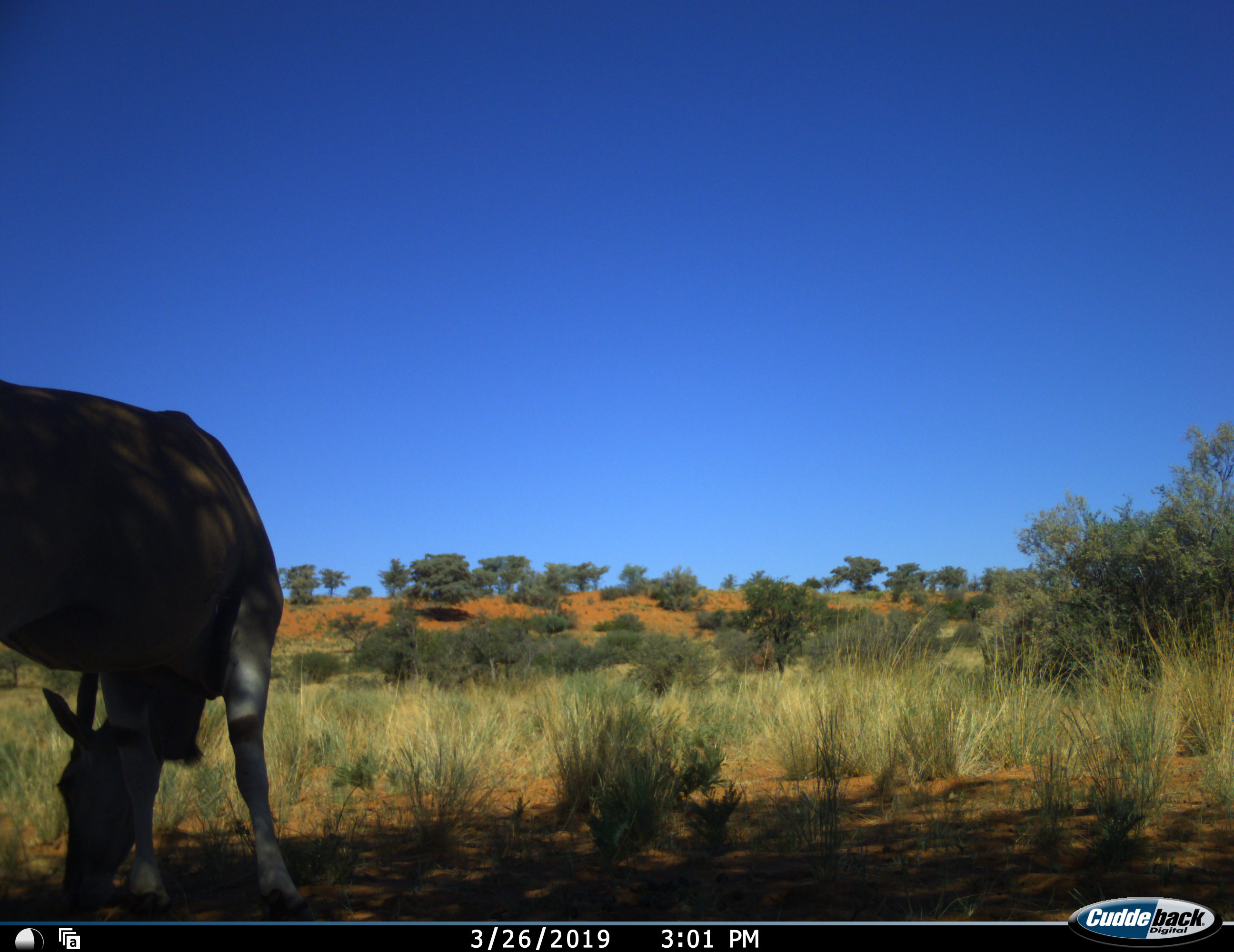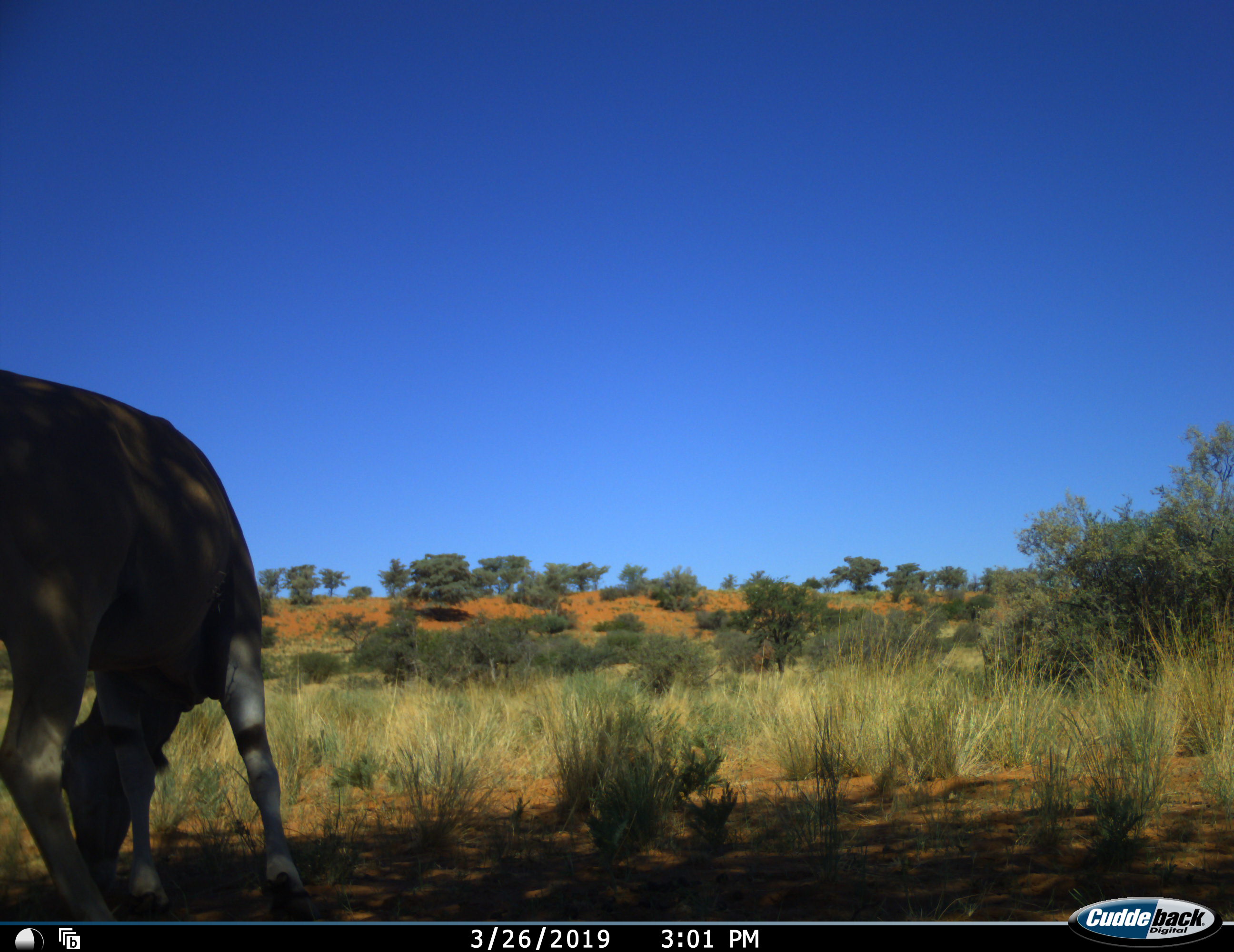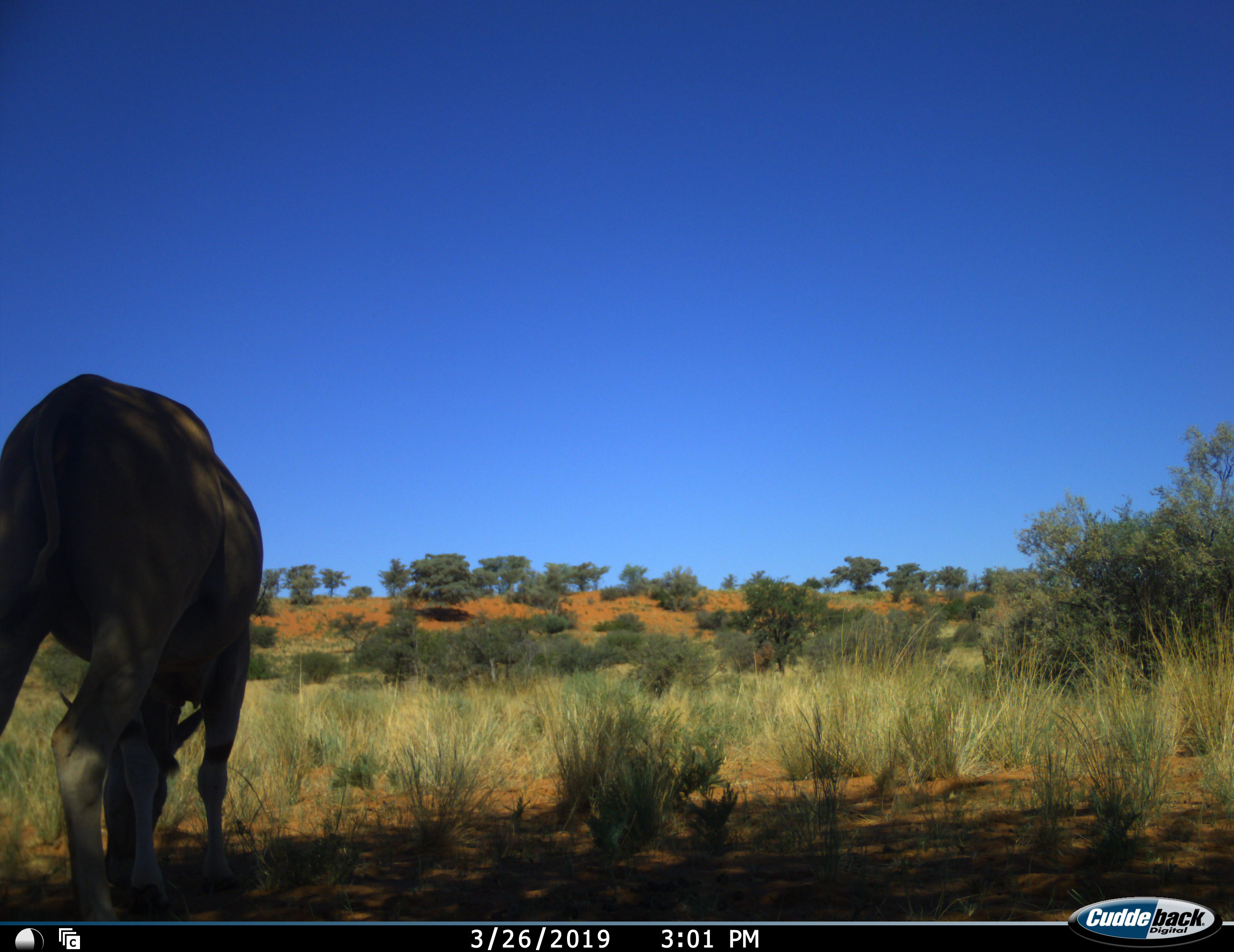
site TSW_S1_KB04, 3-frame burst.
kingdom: Animalia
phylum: Chordata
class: Mammalia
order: Artiodactyla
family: Bovidae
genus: Tragelaphus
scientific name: Tragelaphus oryx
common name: eland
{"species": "eland (Tragelaphus oryx)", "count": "1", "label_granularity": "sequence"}